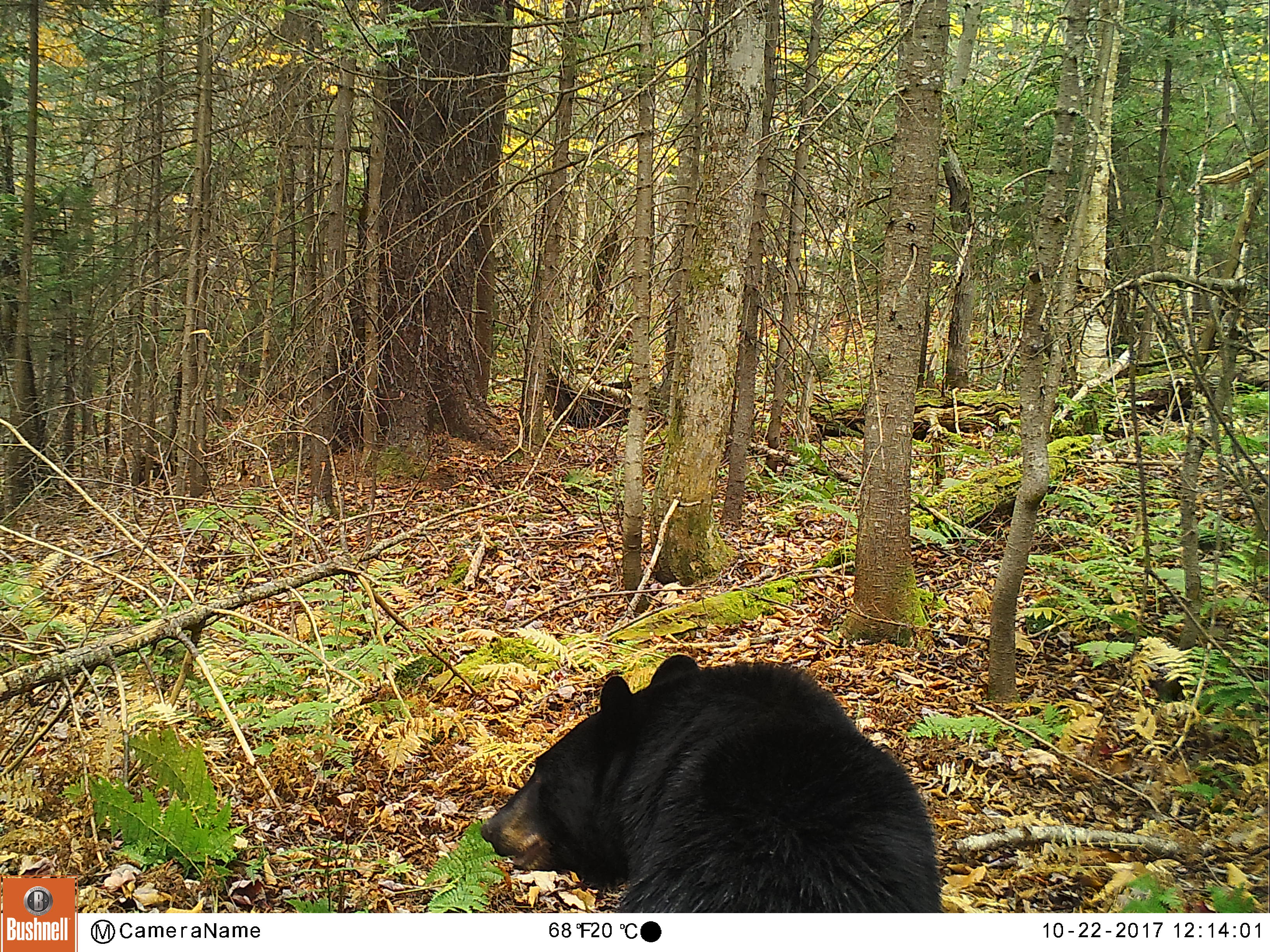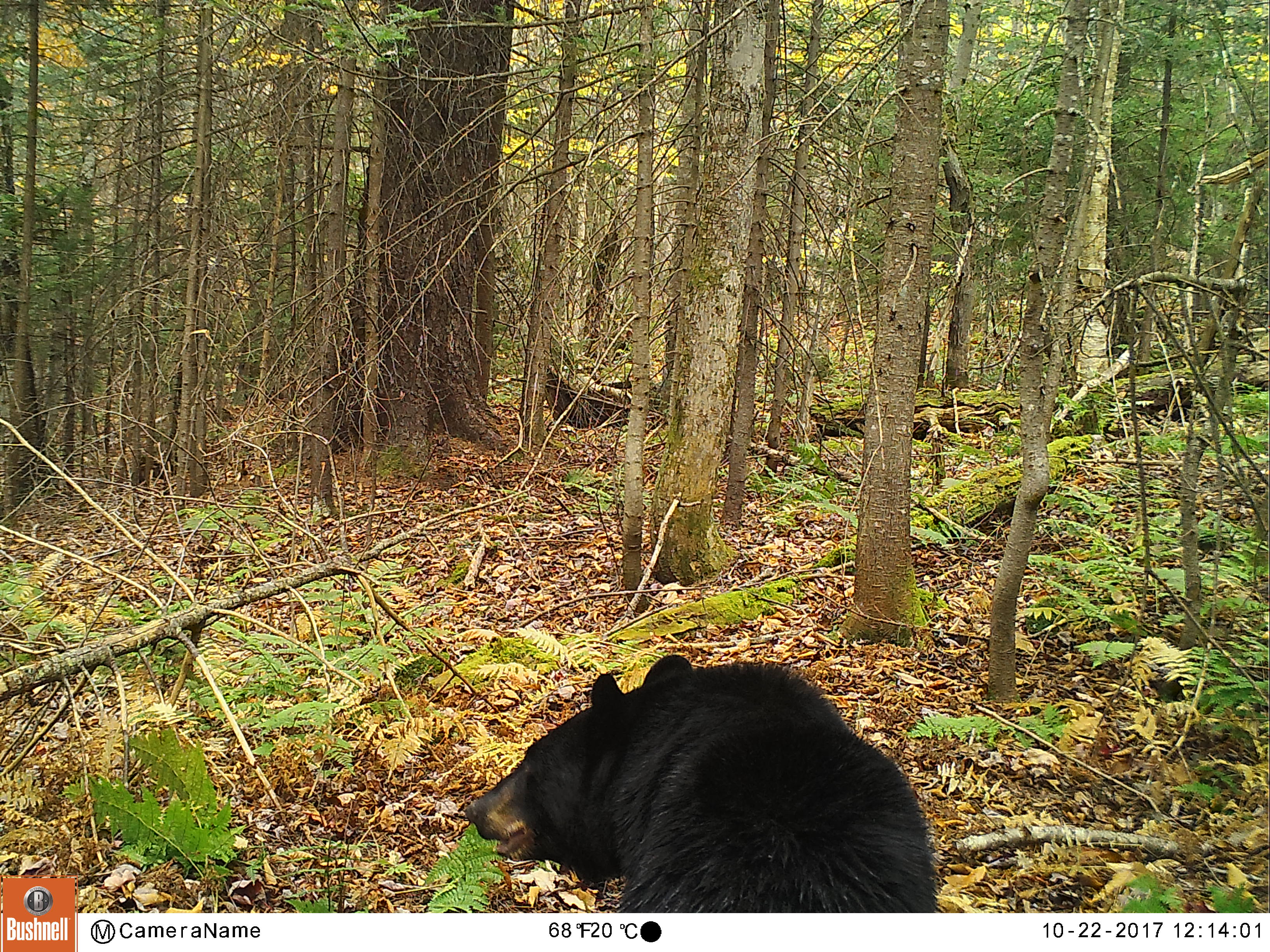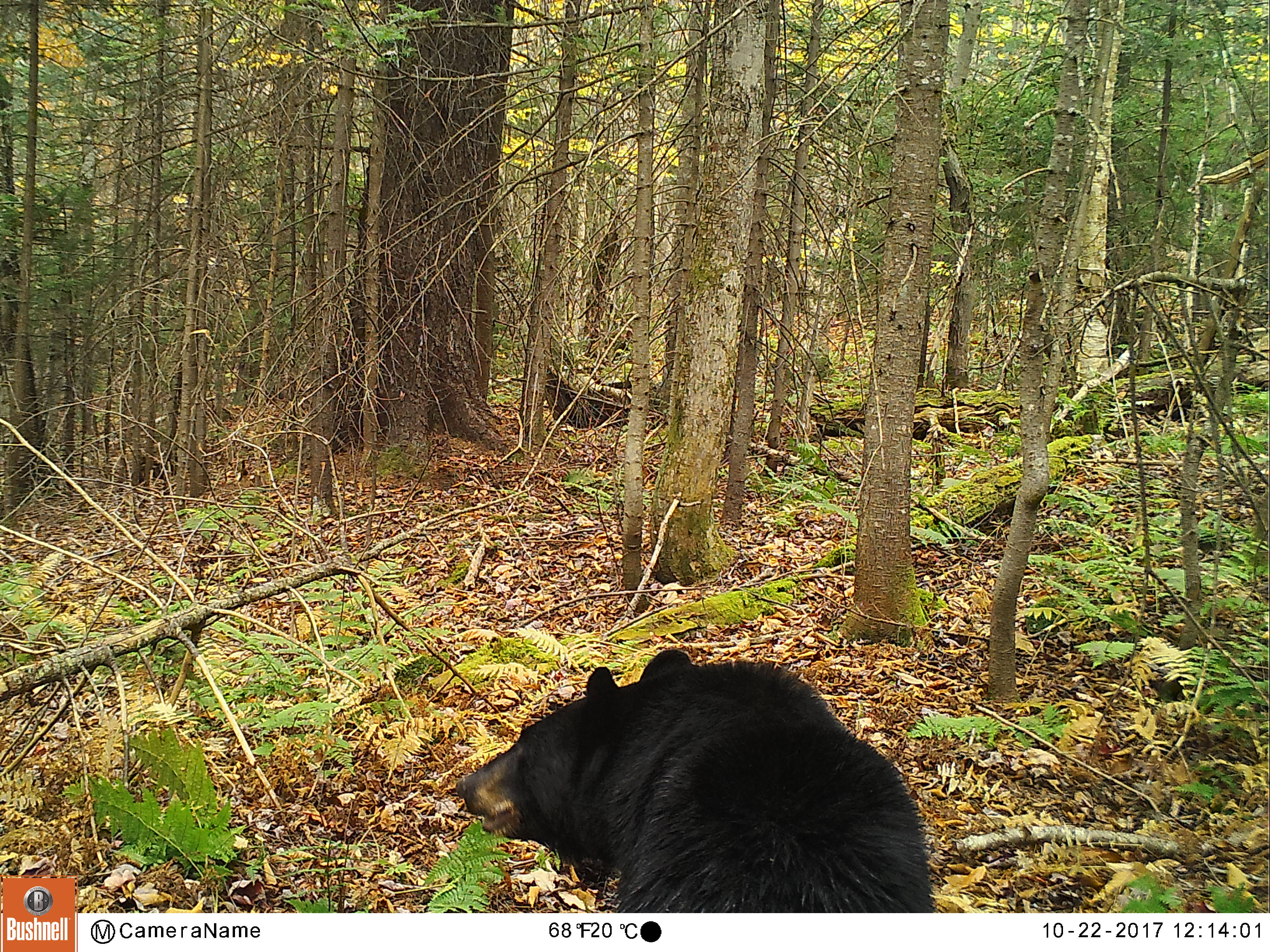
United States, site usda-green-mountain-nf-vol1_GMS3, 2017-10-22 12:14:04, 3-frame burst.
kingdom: Animalia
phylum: Chordata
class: Mammalia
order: Carnivora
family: Ursidae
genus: Ursus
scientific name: Ursus americanus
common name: black bear